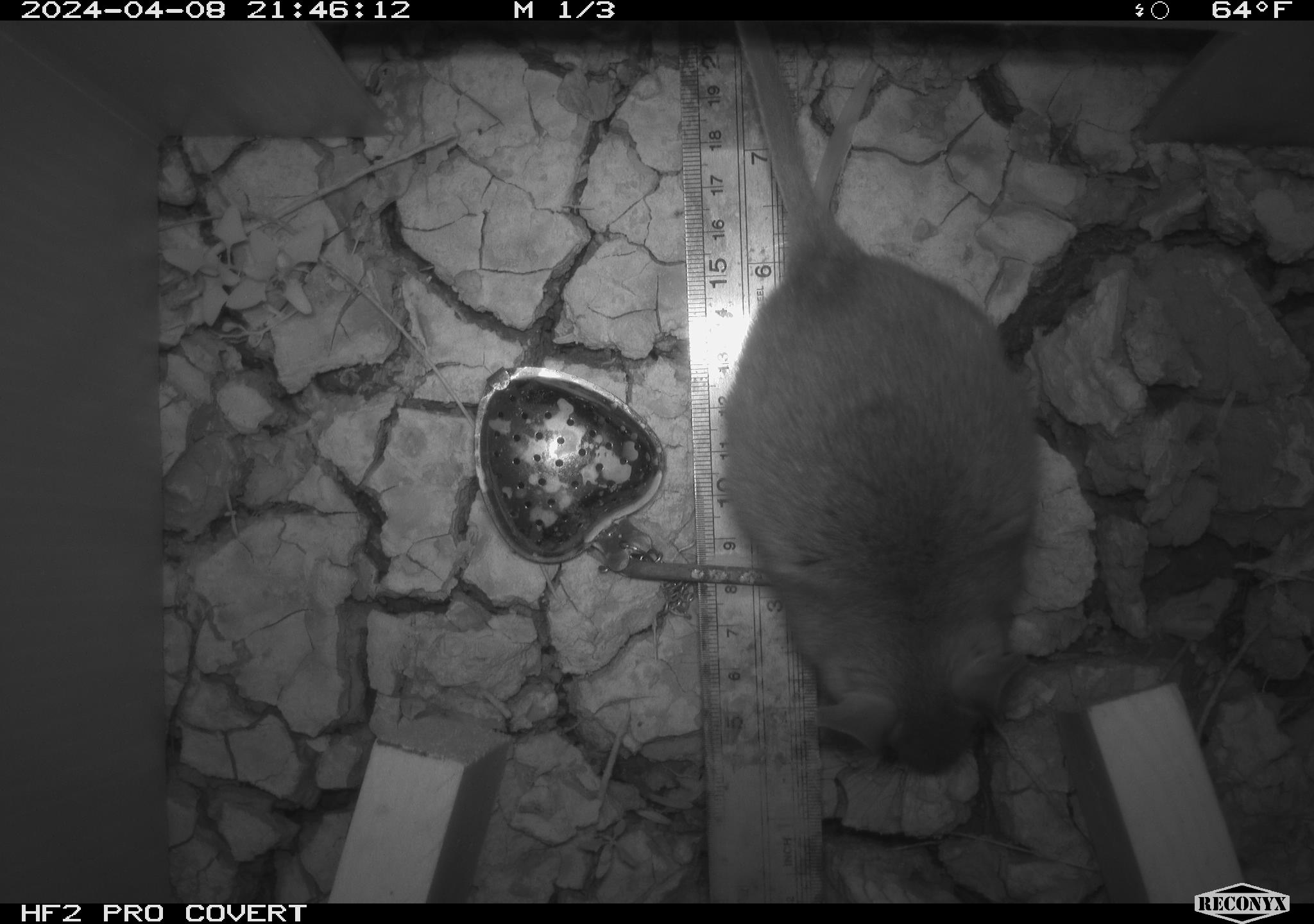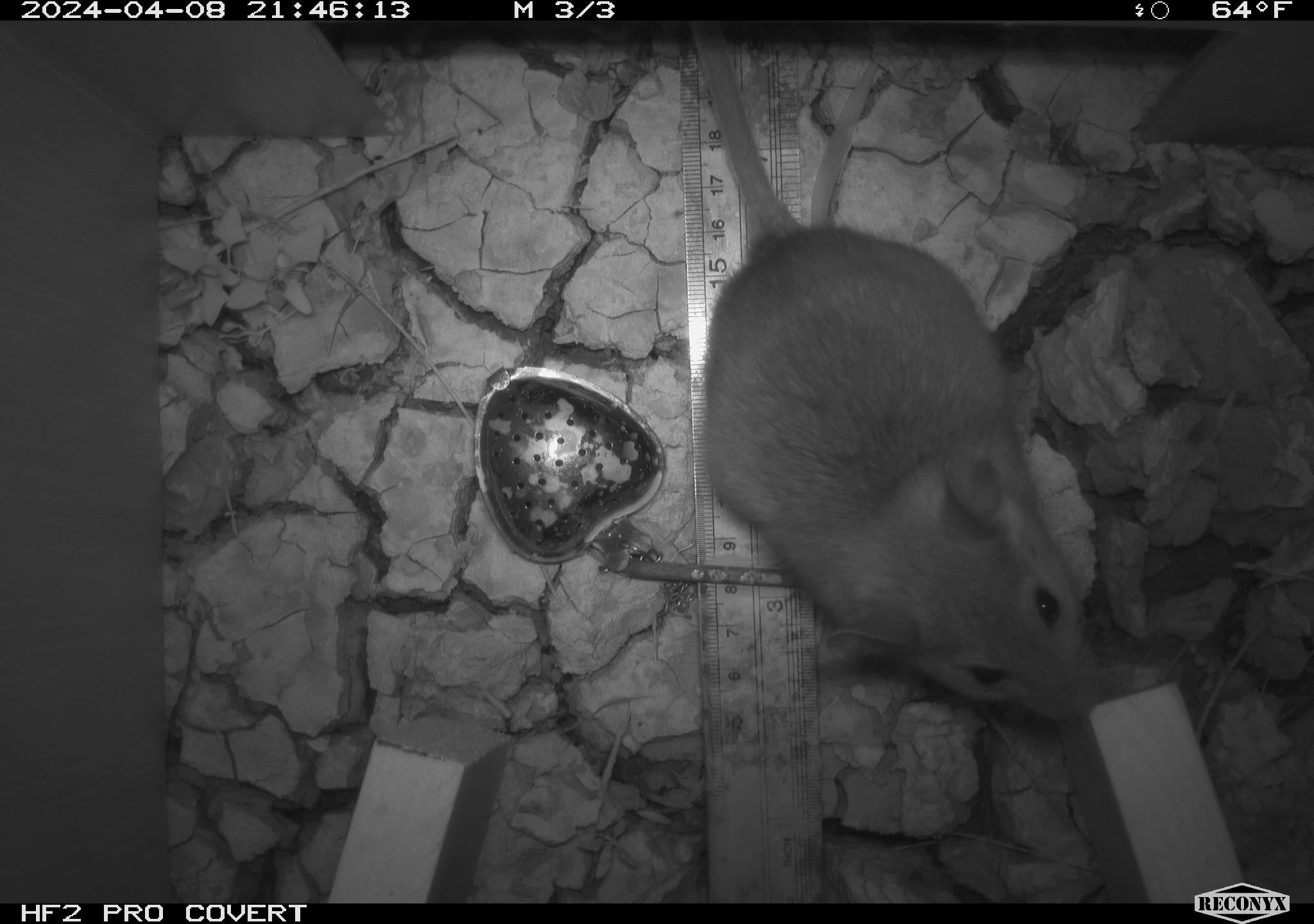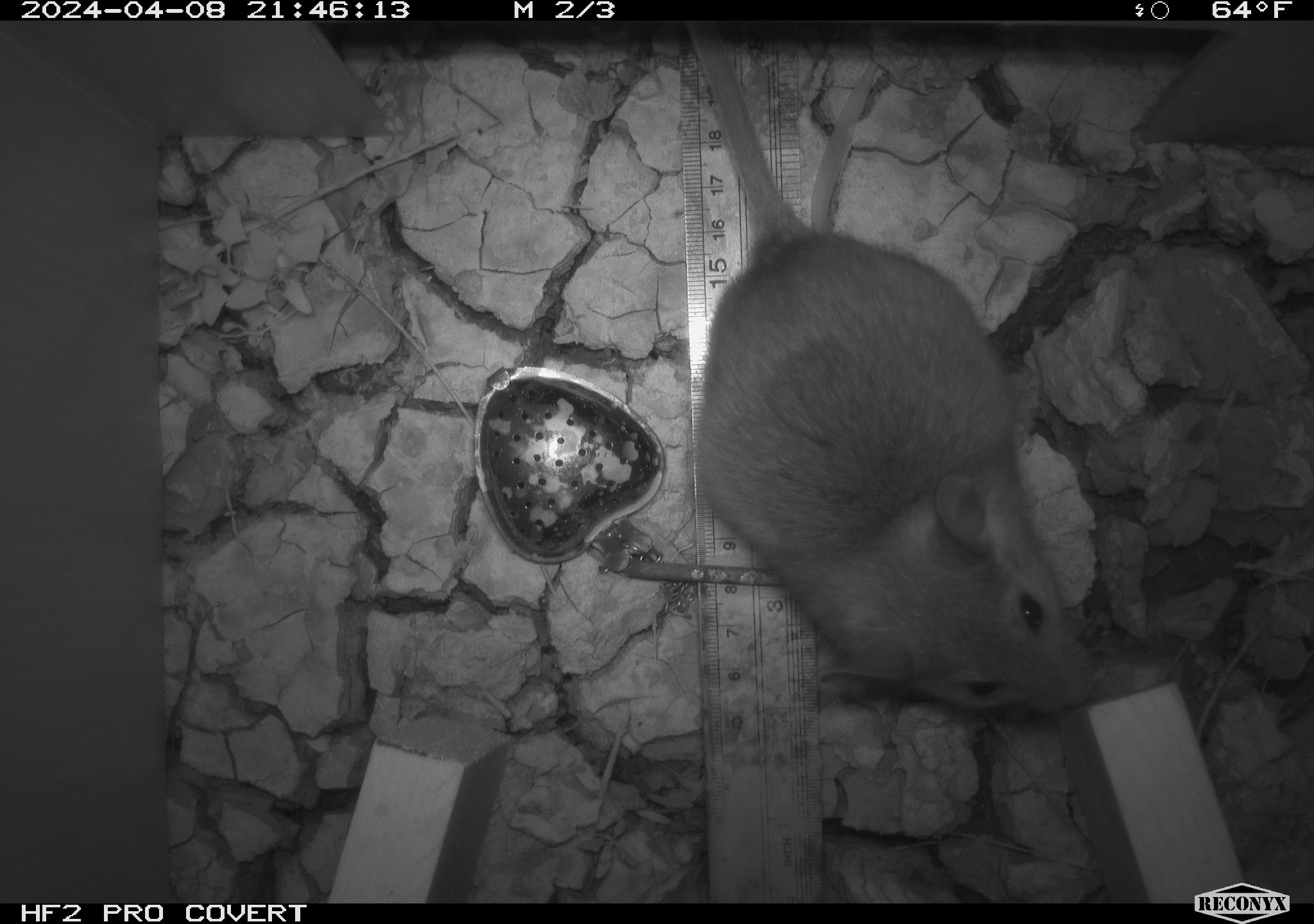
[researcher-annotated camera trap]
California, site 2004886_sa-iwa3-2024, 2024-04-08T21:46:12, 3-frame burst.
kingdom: Animalia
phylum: Chordata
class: Mammalia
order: Rodentia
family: Cricetidae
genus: Neotoma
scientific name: Neotoma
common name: pack rat or woodrat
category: neotoma species